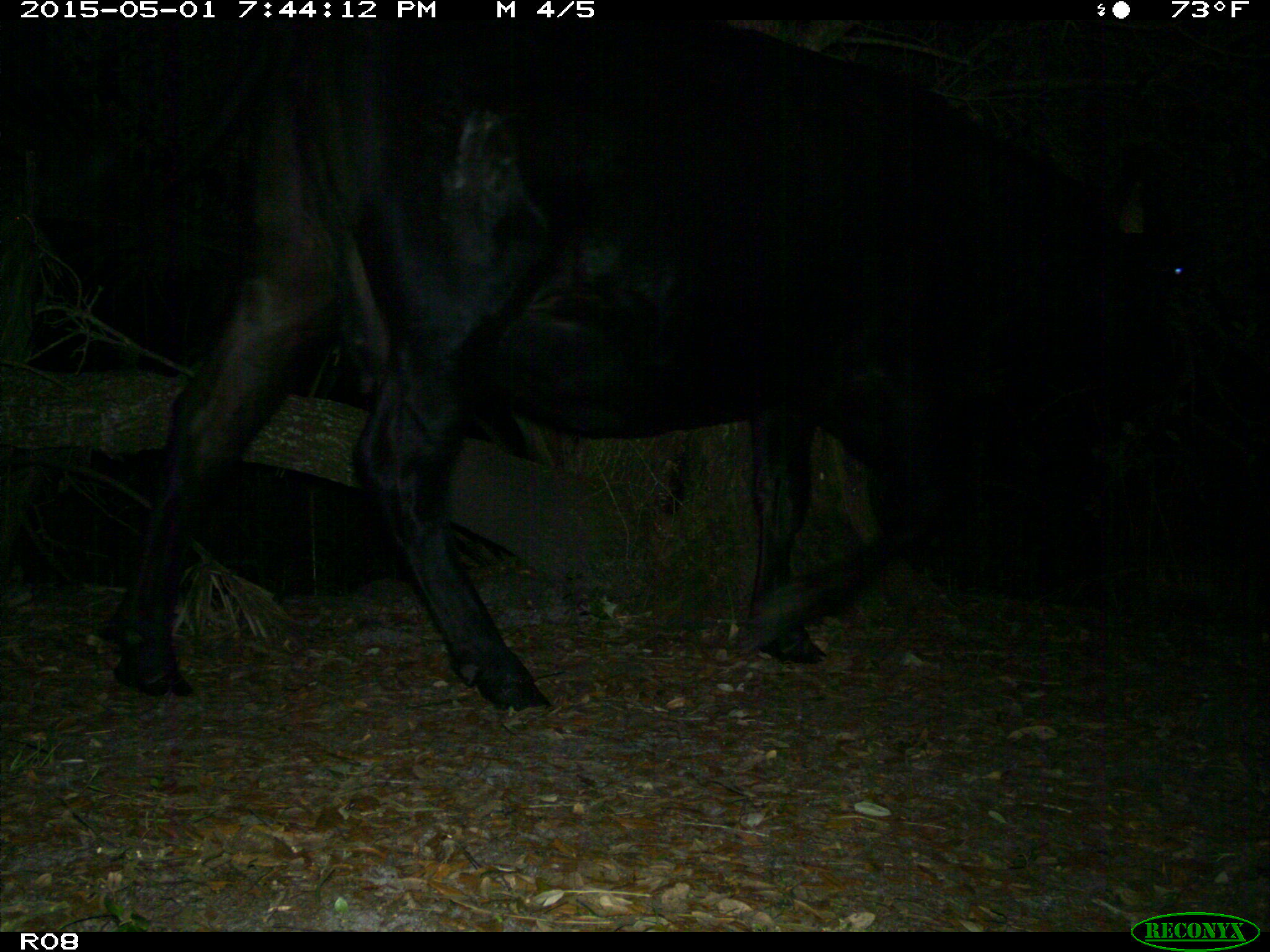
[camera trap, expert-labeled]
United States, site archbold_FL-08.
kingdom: Animalia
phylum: Chordata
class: Mammalia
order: Artiodactyla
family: Bovidae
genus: Bos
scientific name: Bos taurus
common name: domestic cow